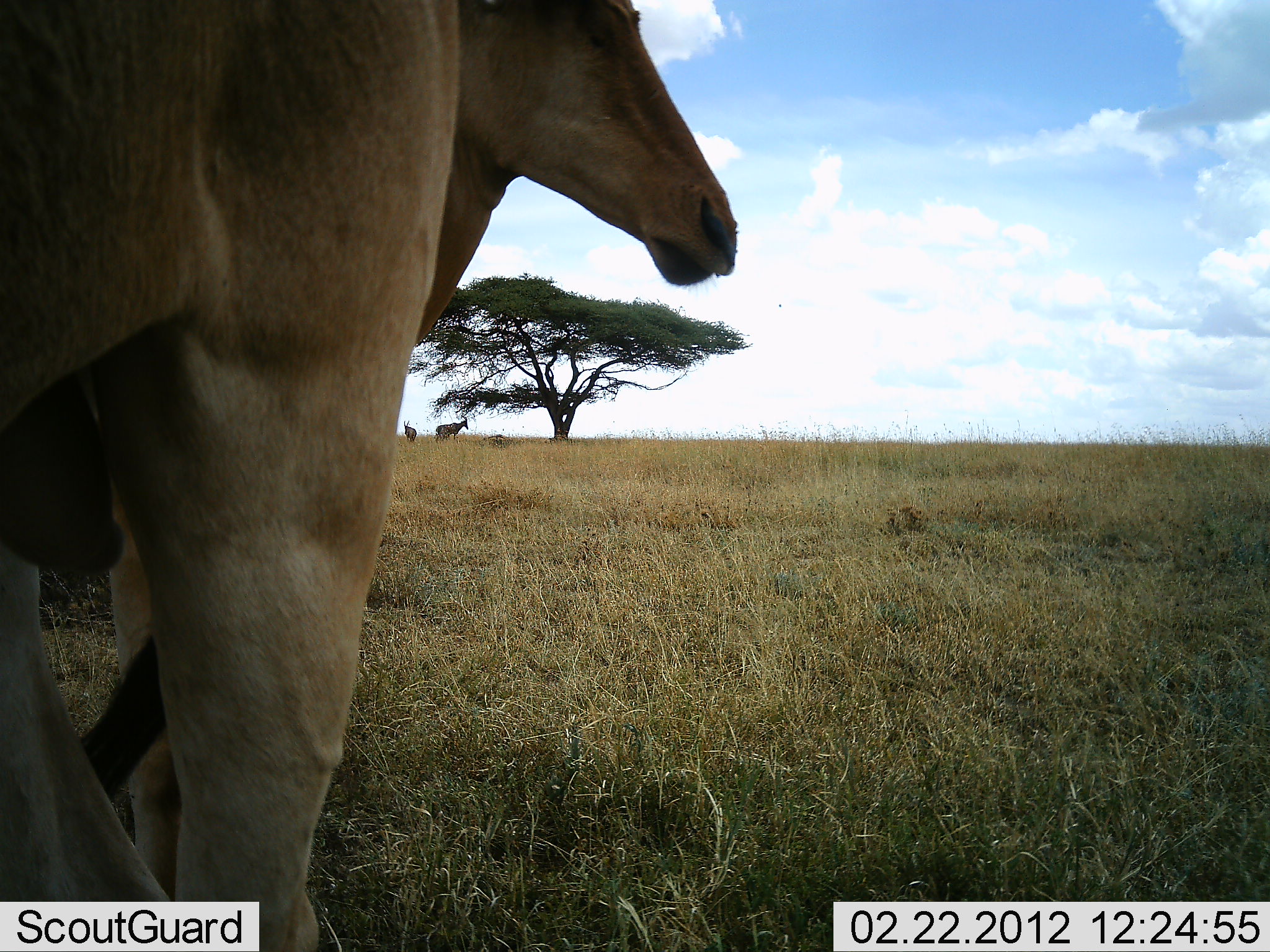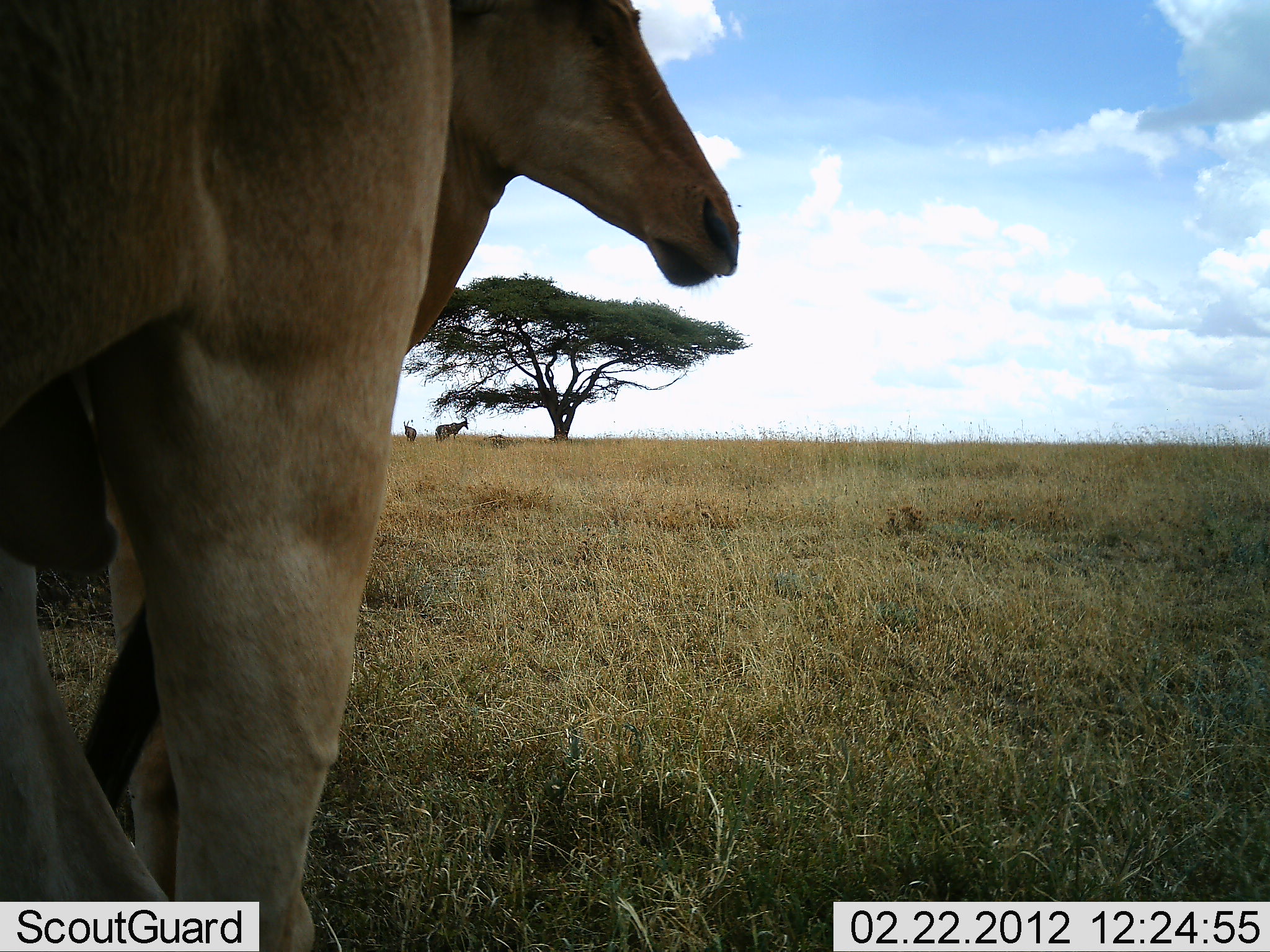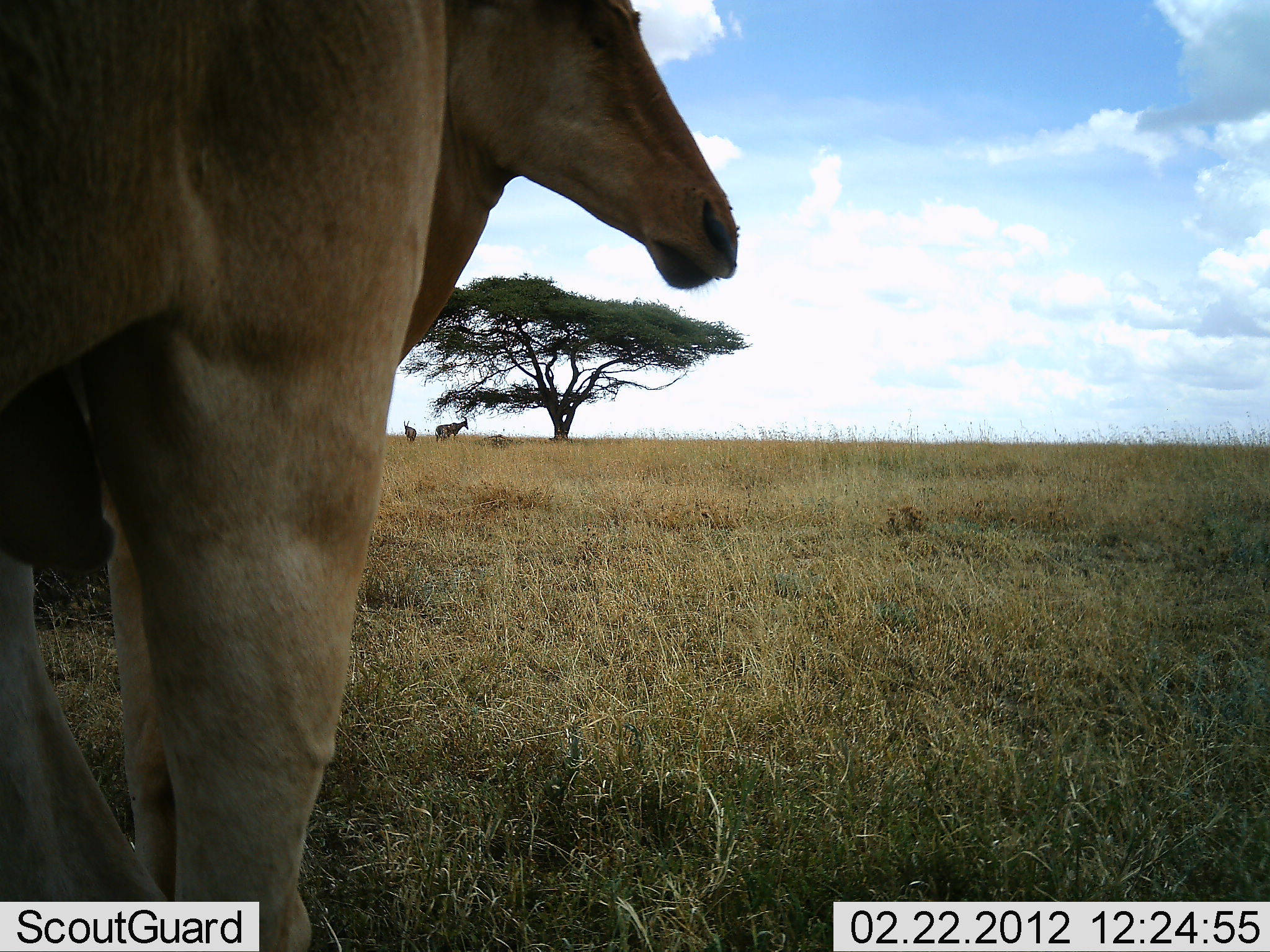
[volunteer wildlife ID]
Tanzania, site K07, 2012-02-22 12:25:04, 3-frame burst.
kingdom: Animalia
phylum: Chordata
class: Mammalia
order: Artiodactyla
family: Bovidae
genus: Alcelaphus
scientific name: Alcelaphus buselaphus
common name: hartebeest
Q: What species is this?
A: Hartebeest (Alcelaphus buselaphus).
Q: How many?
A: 3.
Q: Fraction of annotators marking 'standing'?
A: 100%.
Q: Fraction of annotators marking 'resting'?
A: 6%.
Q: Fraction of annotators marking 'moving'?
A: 0%.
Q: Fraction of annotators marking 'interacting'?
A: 0%.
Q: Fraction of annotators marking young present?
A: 11%.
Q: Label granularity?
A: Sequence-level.